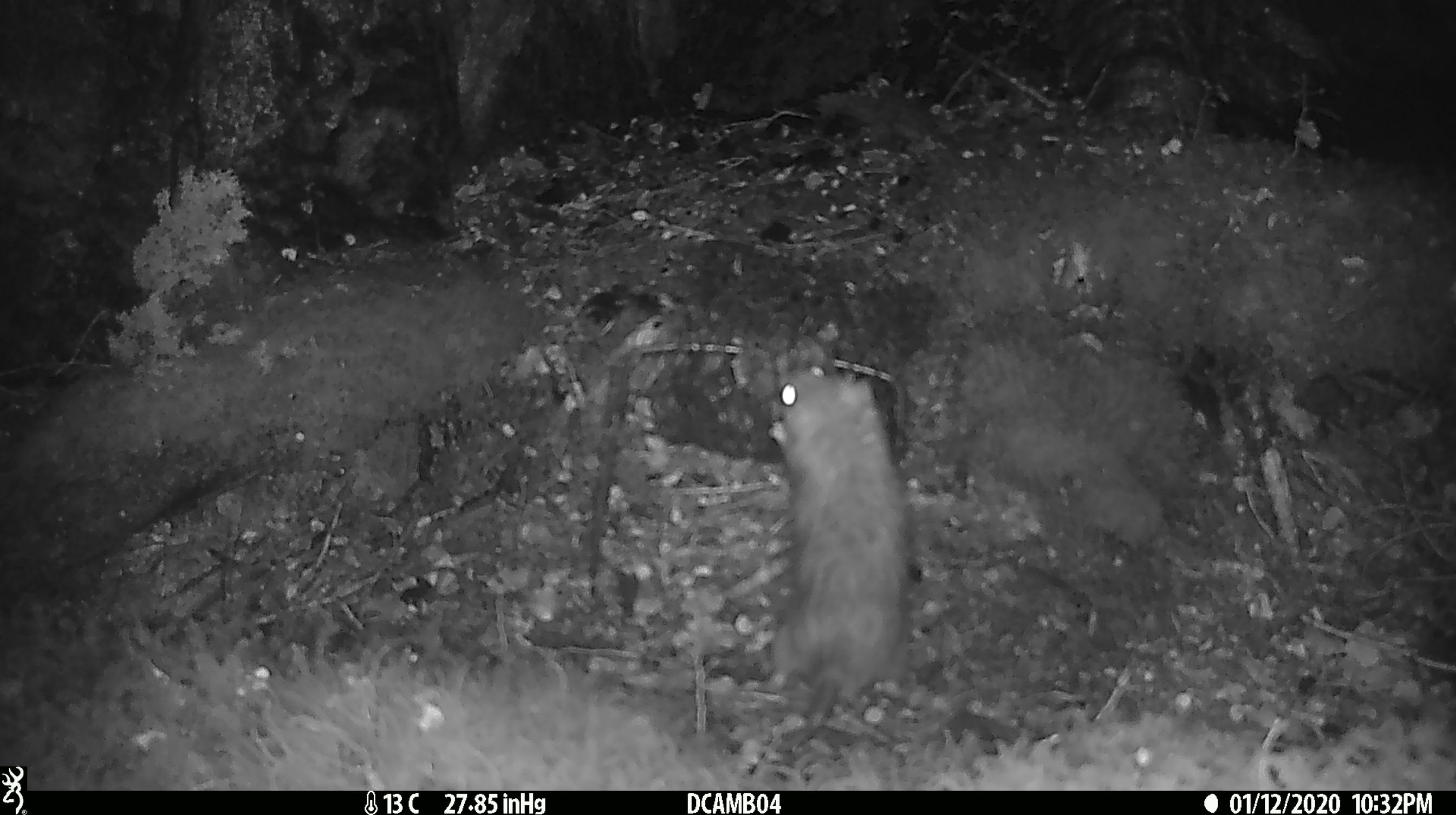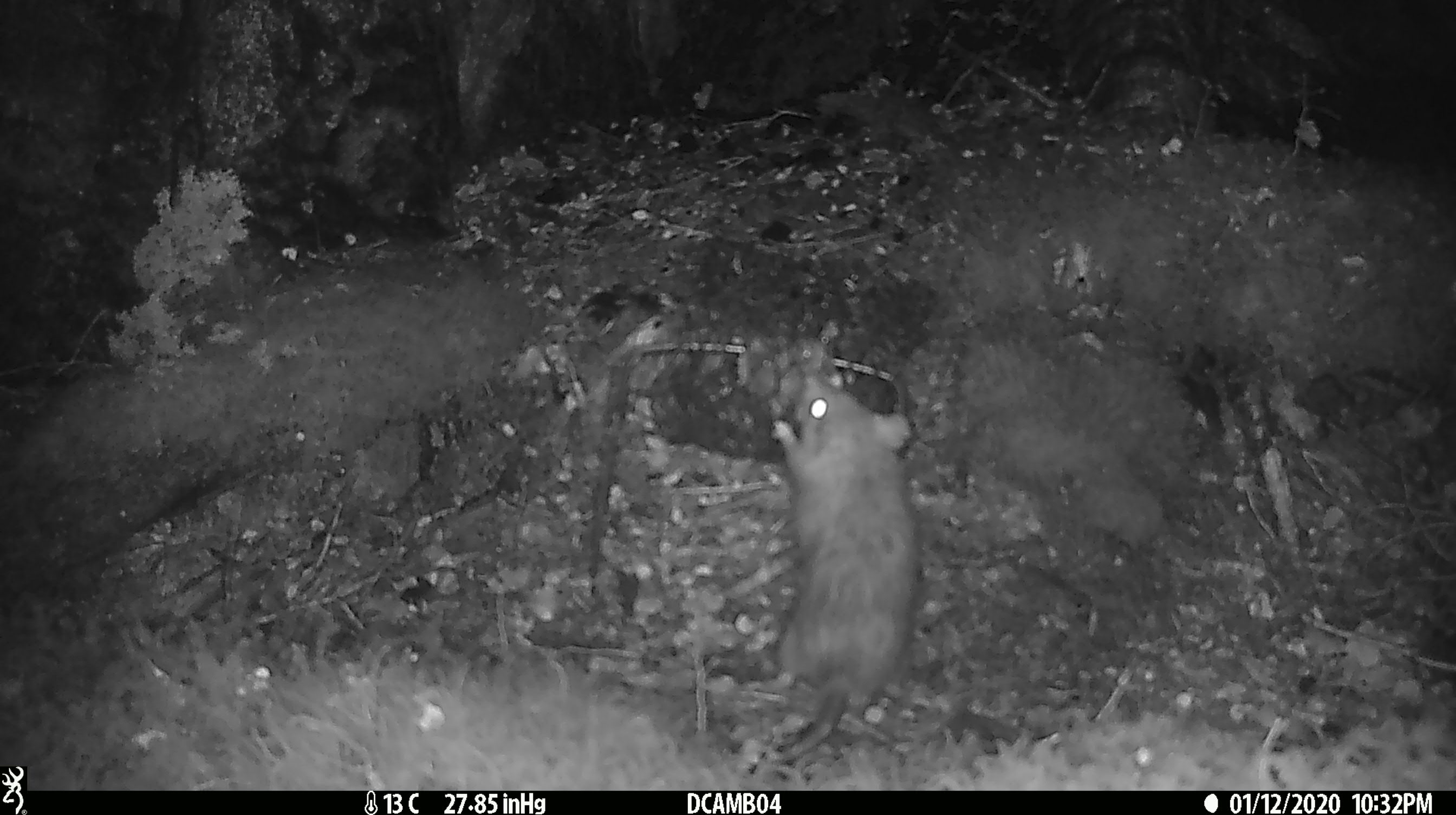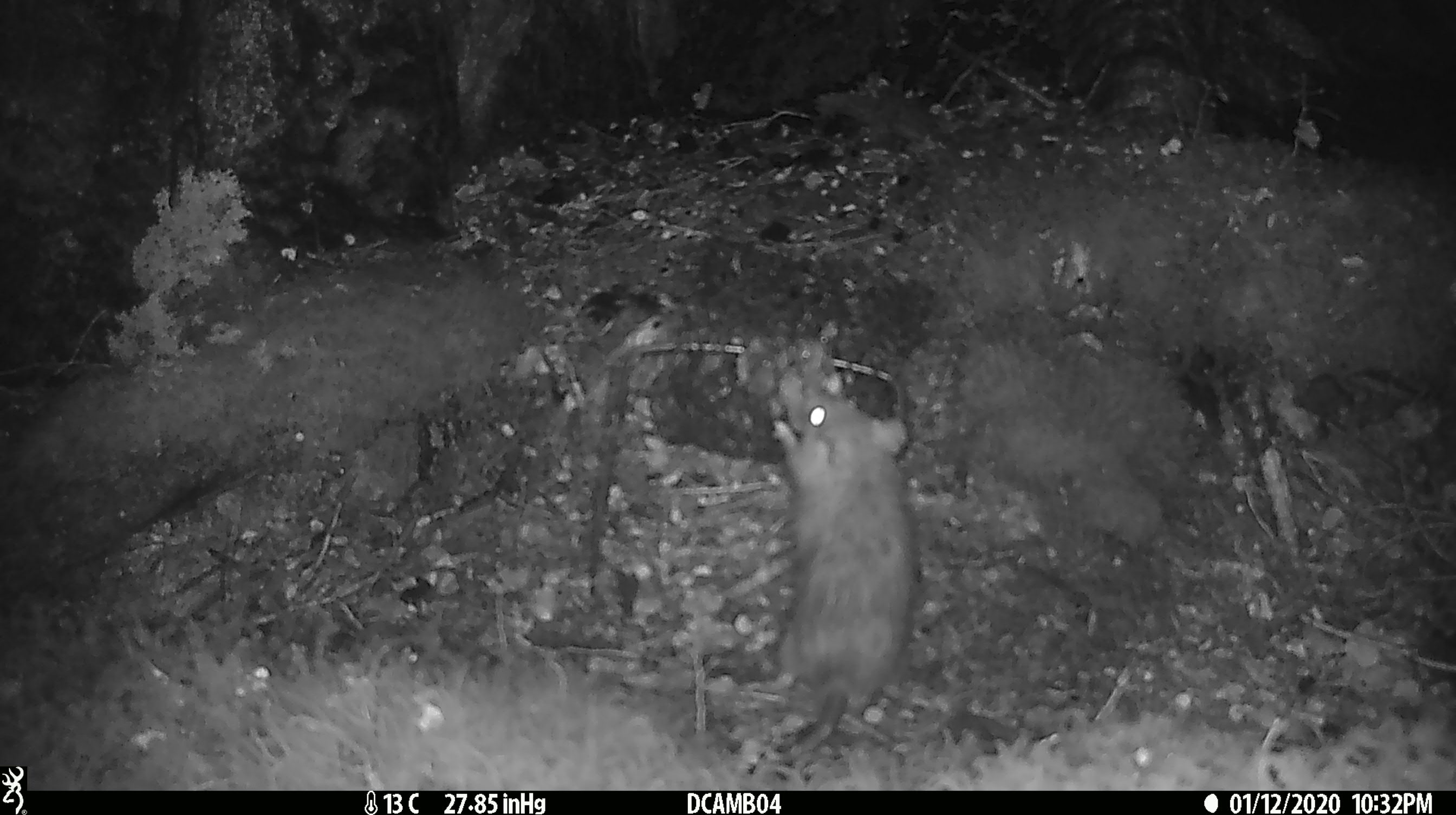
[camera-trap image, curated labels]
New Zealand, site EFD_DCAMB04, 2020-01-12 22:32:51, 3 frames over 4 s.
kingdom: Animalia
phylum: Chordata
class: Mammalia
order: Rodentia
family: Muridae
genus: Rattus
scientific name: Rattus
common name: rat